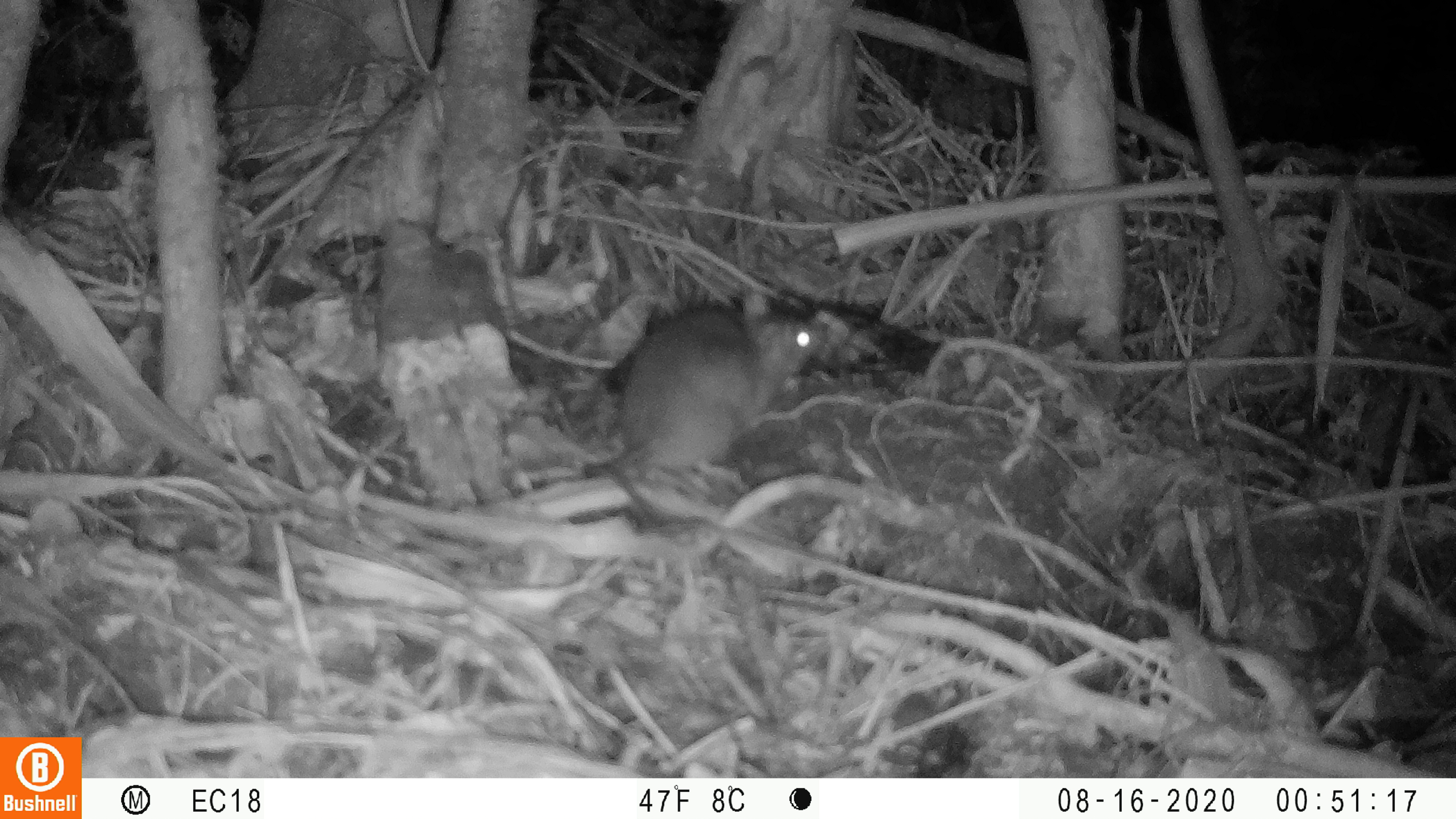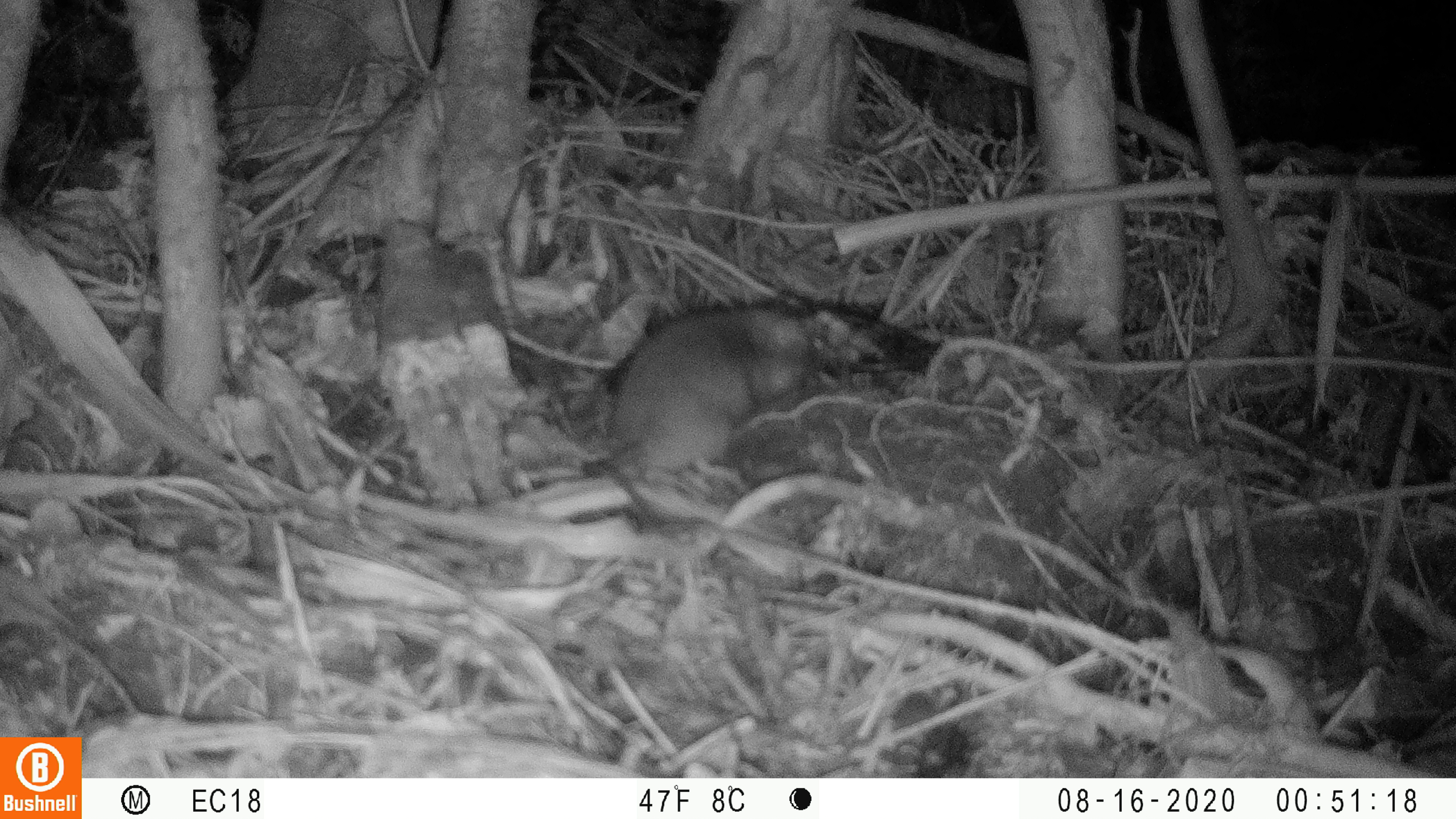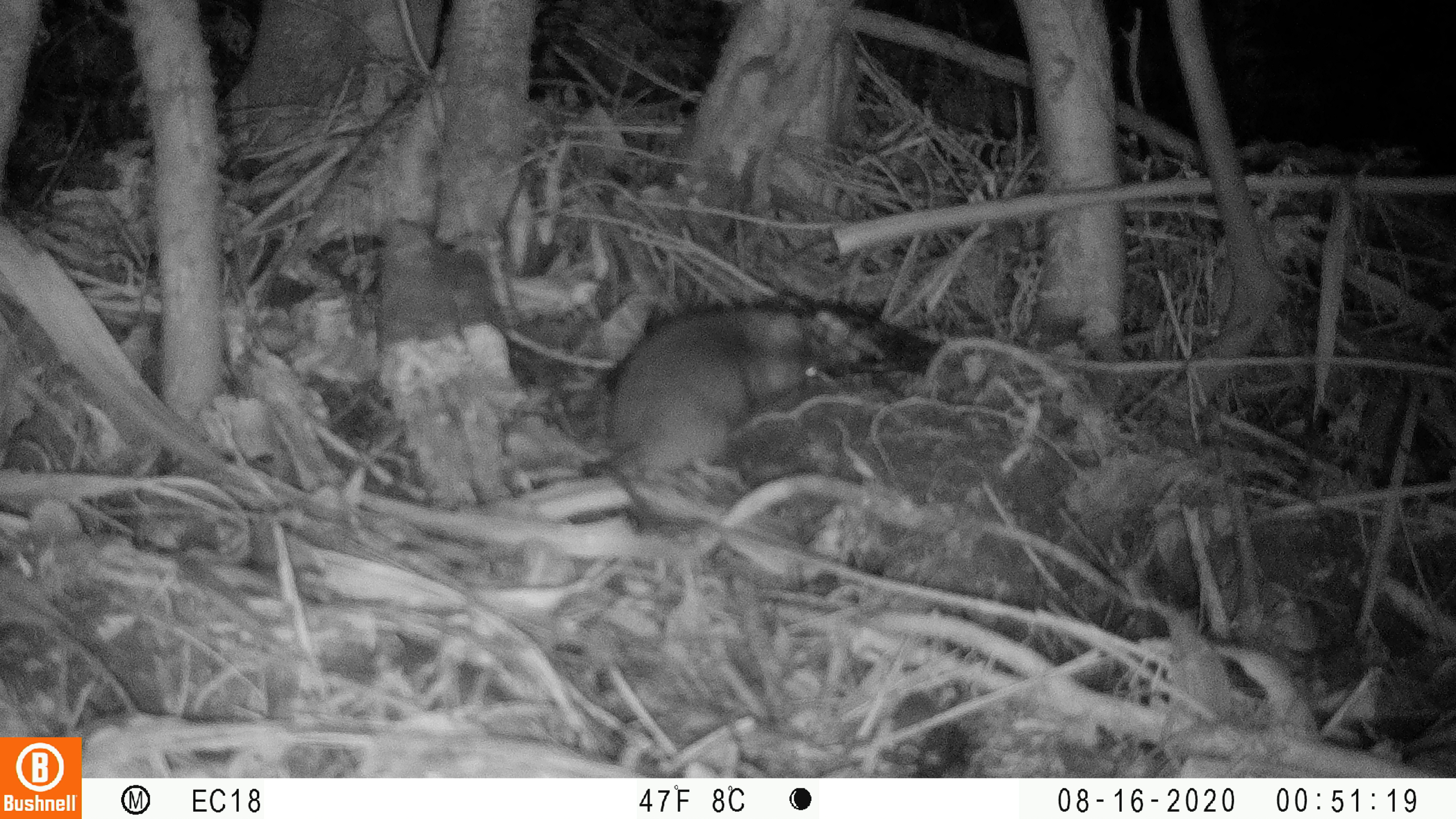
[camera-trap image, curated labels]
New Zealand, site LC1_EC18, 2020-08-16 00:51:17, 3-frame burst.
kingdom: Animalia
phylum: Chordata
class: Mammalia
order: Rodentia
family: Muridae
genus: Rattus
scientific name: Rattus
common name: rat